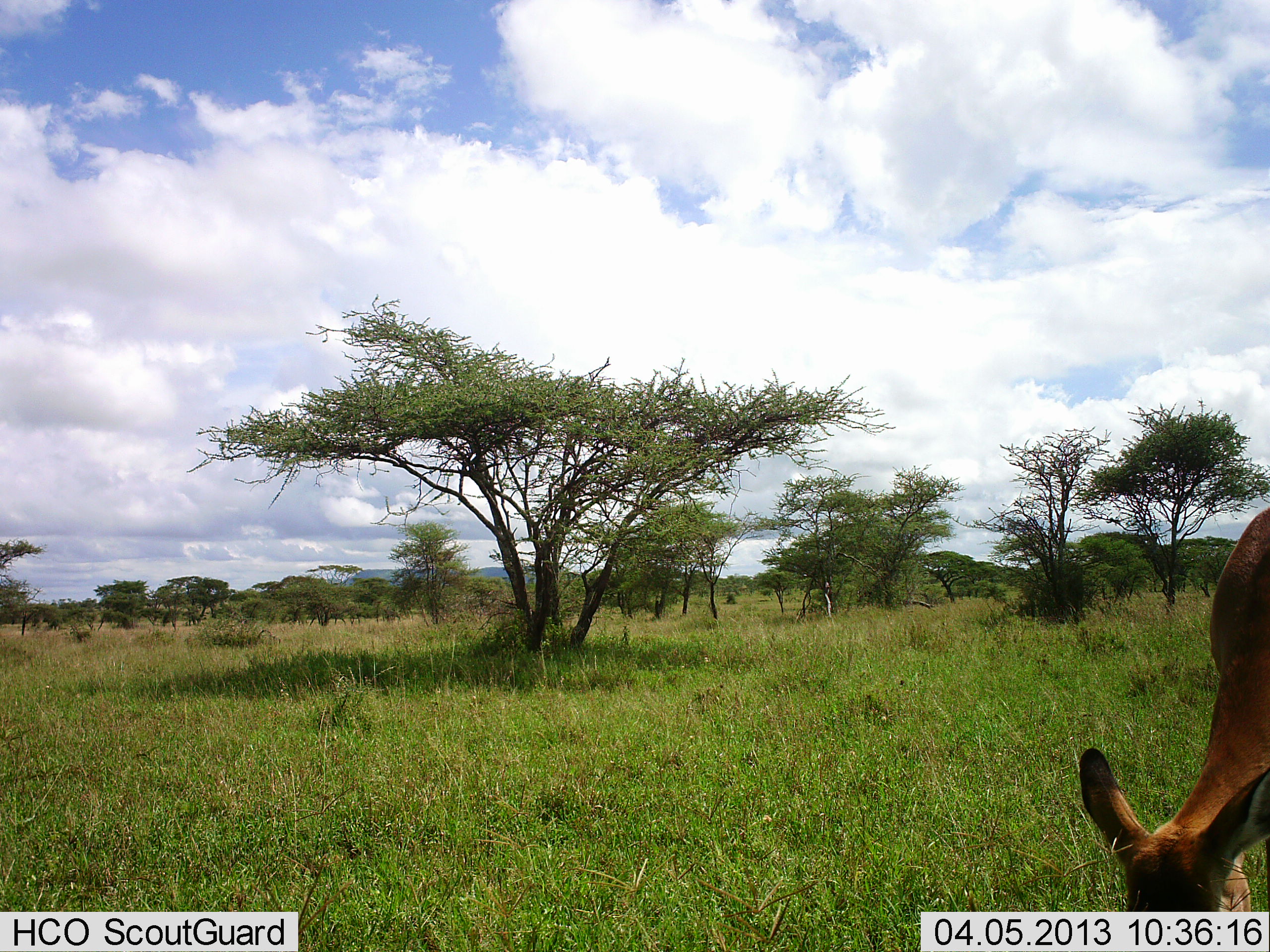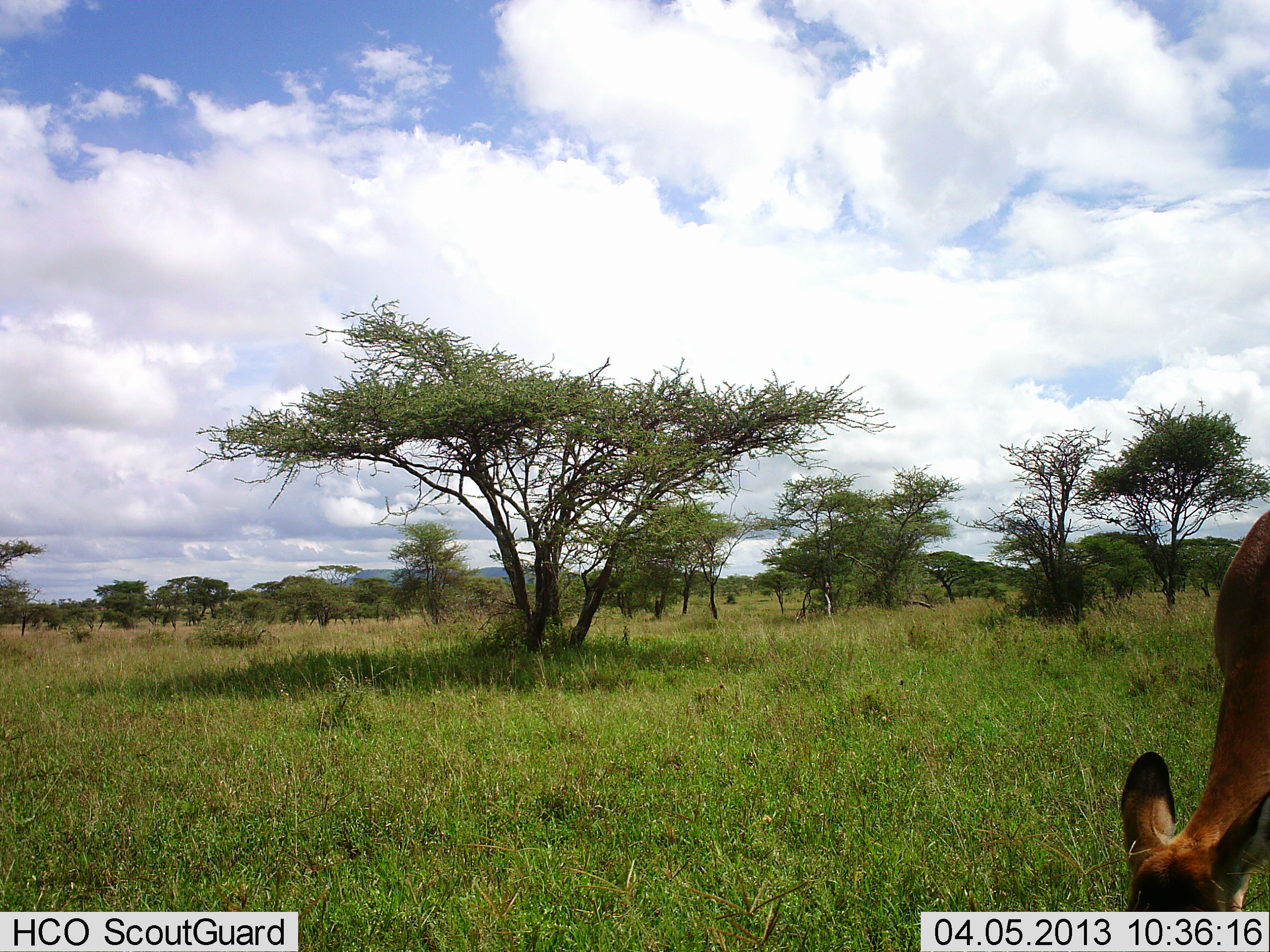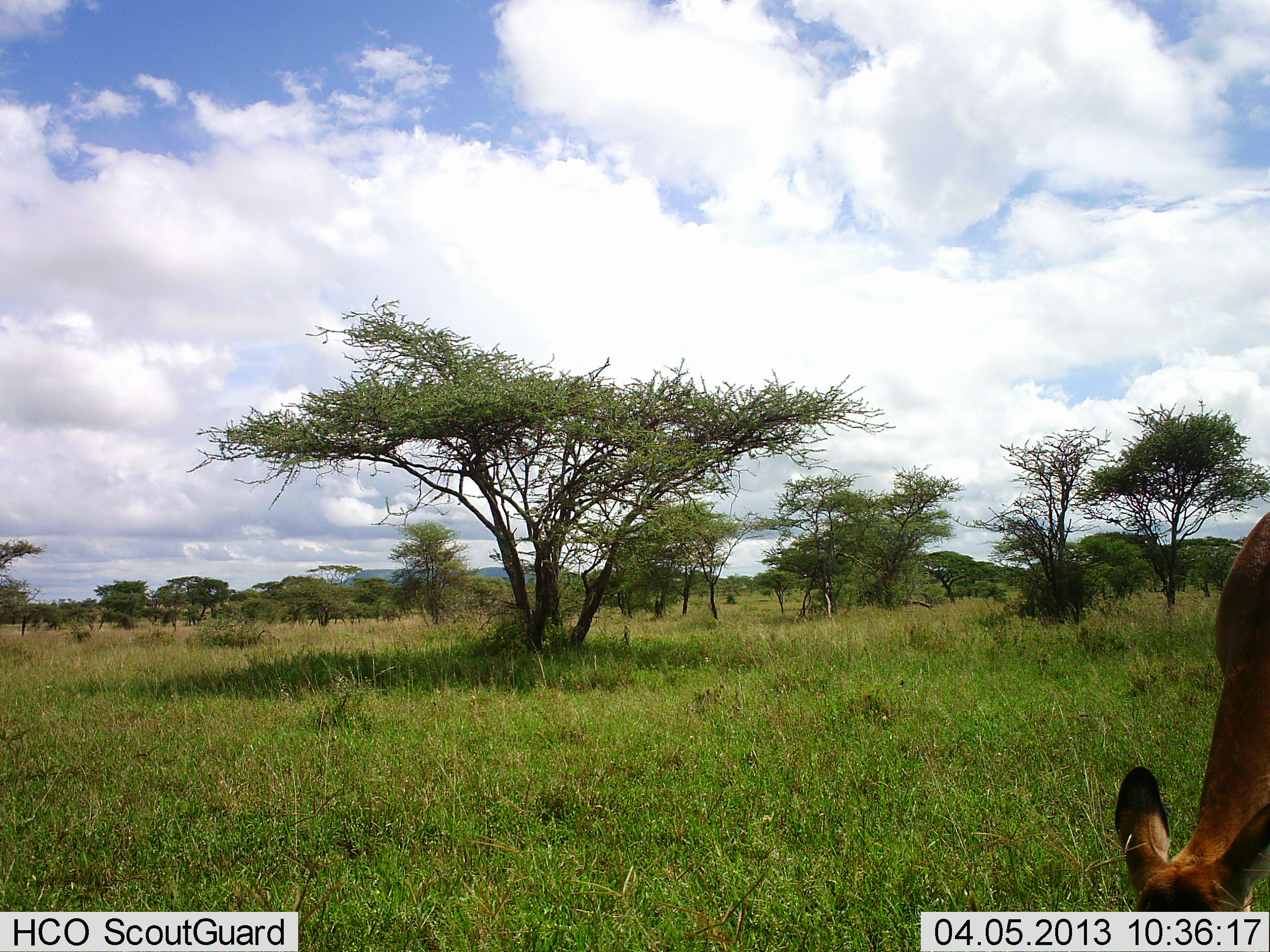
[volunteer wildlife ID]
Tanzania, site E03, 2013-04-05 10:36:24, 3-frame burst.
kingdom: Animalia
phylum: Chordata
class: Mammalia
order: Artiodactyla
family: Bovidae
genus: Aepyceros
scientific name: Aepyceros melampus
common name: impala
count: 1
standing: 5%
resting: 0%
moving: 0%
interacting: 0%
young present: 0%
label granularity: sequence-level